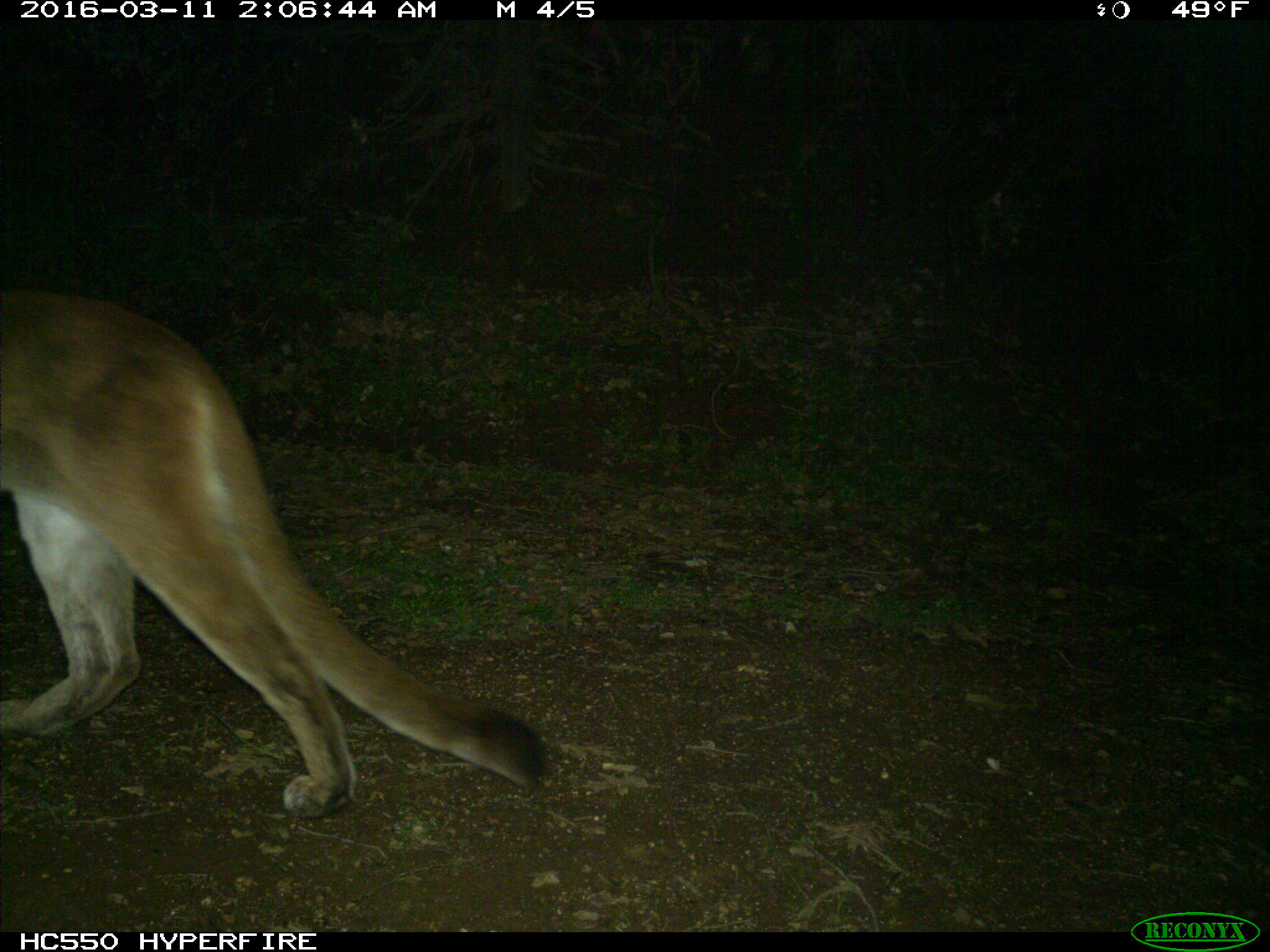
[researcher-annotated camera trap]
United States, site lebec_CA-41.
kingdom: Animalia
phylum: Chordata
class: Mammalia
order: Carnivora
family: Felidae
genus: Puma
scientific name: Puma concolor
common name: mountain lion